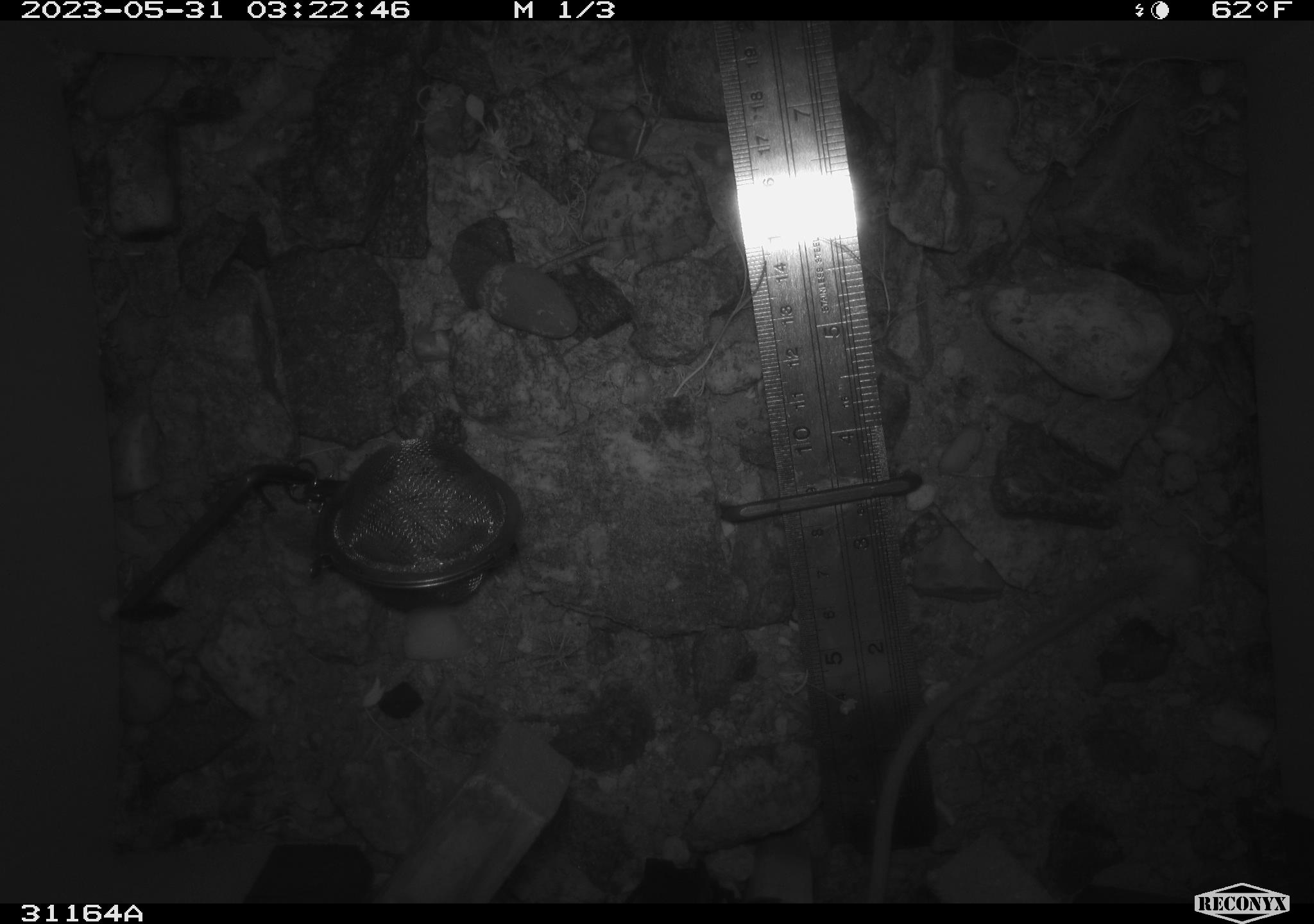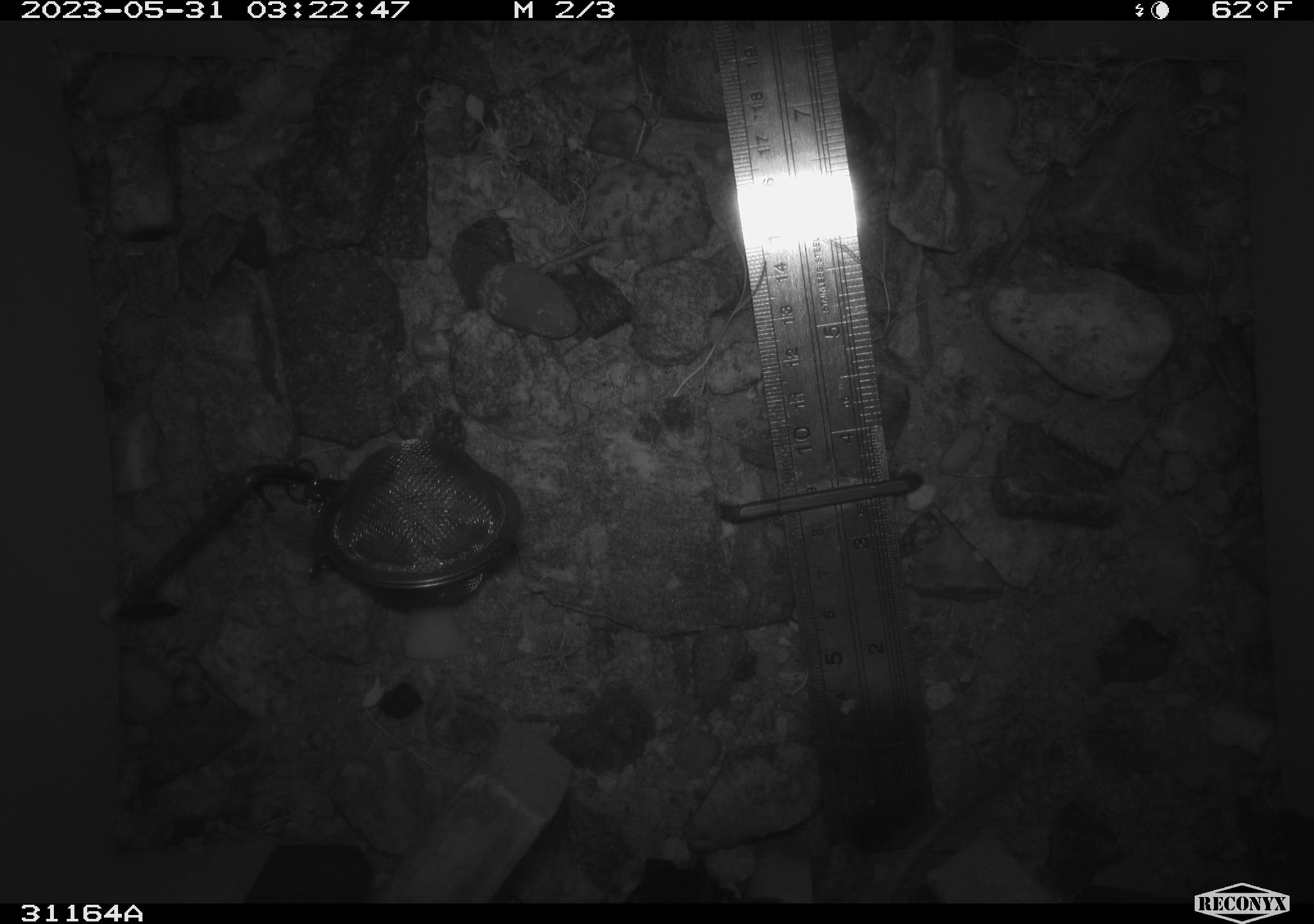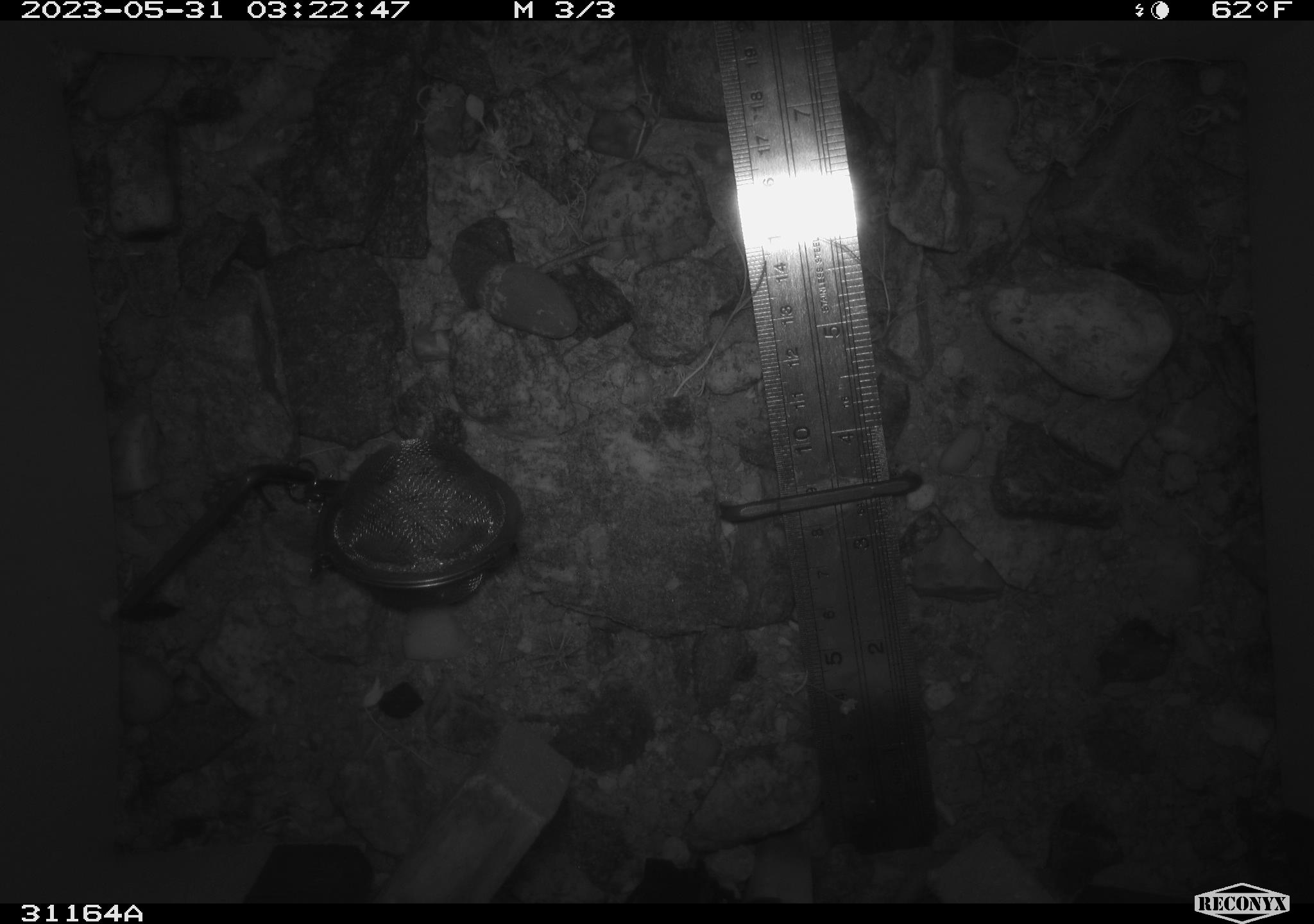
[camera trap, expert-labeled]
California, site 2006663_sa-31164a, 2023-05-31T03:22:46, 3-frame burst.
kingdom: Animalia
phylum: Chordata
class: Mammalia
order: Rodentia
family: Heteromyidae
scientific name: Heteromyidae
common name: kangaroo rats and pocket mice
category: heteromyidae family